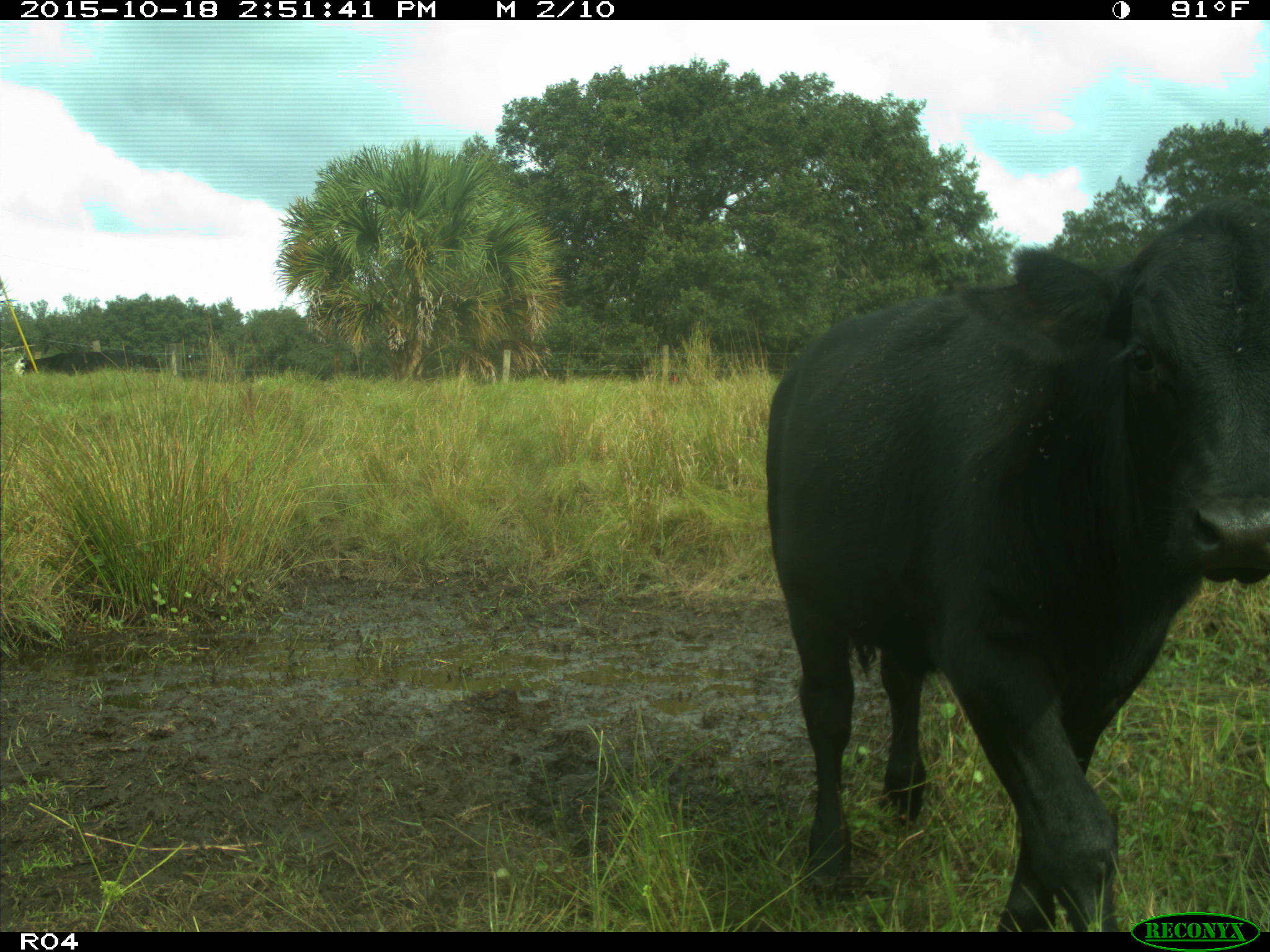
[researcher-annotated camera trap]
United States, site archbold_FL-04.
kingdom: Animalia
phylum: Chordata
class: Mammalia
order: Artiodactyla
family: Bovidae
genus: Bos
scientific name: Bos taurus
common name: domestic cow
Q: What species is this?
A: Bos taurus (domestic cow).